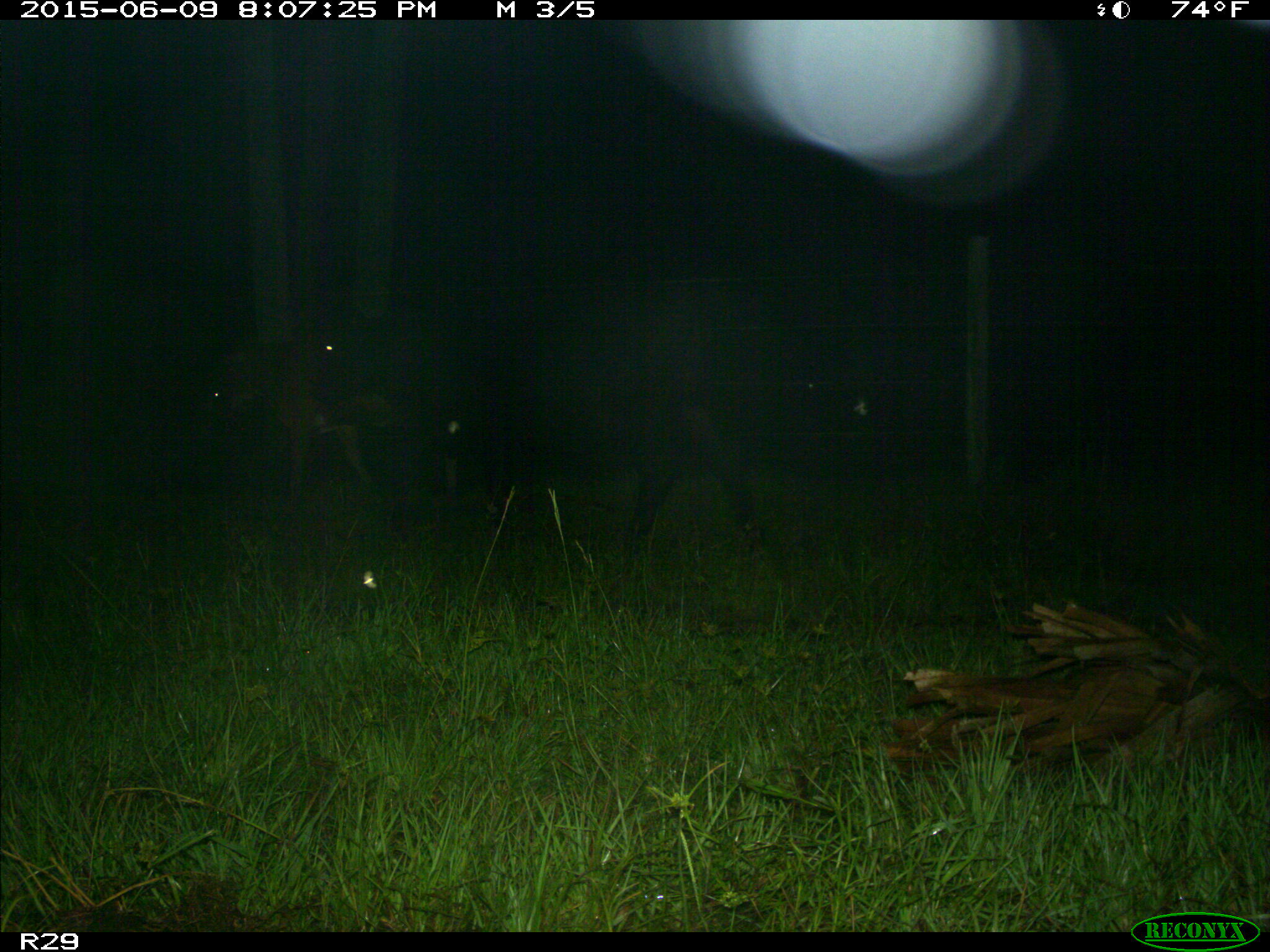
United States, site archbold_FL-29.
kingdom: Animalia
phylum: Chordata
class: Mammalia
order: Artiodactyla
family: Bovidae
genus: Bos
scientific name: Bos taurus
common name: domestic cow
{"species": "Bos taurus (domestic cow)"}